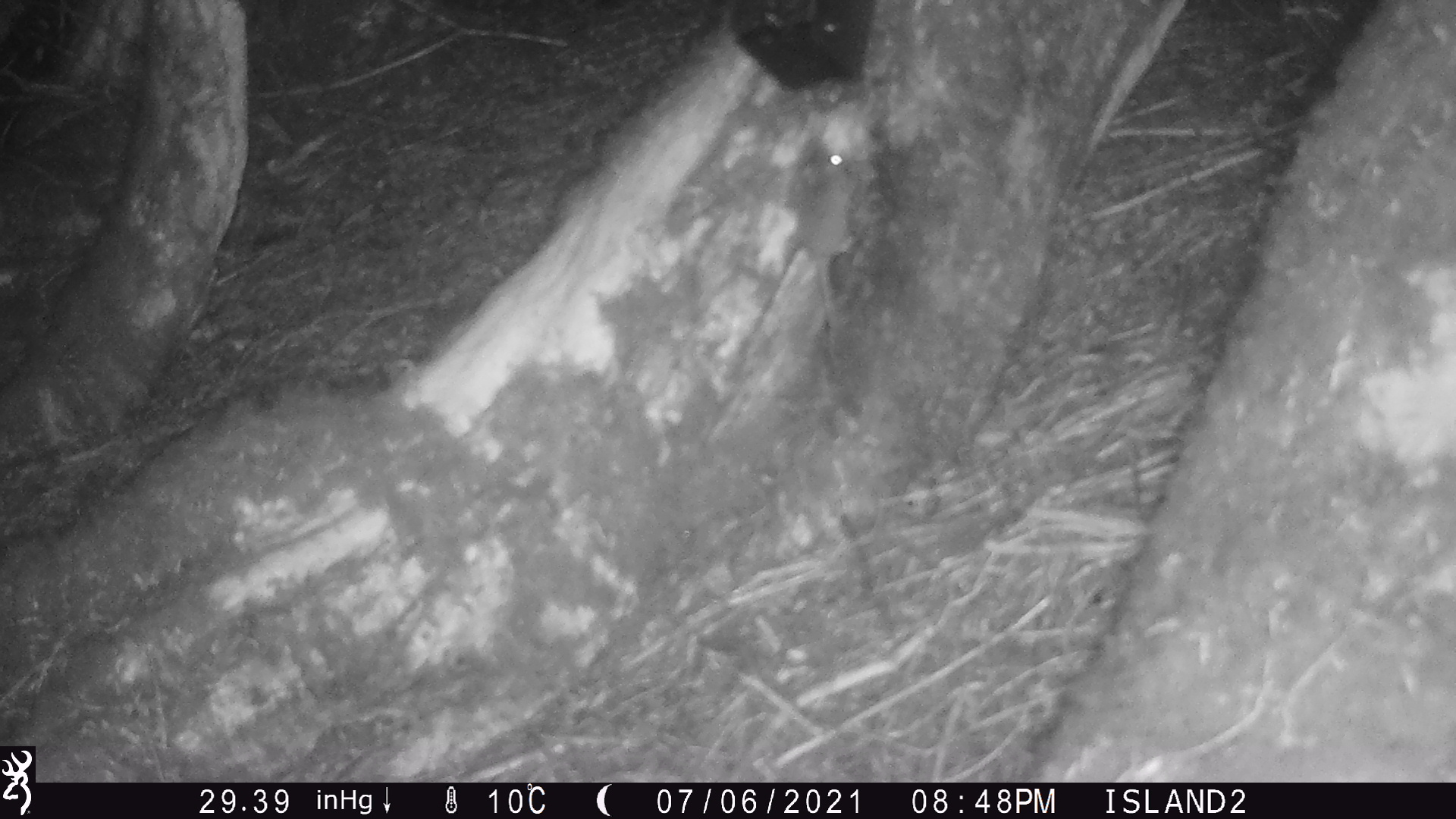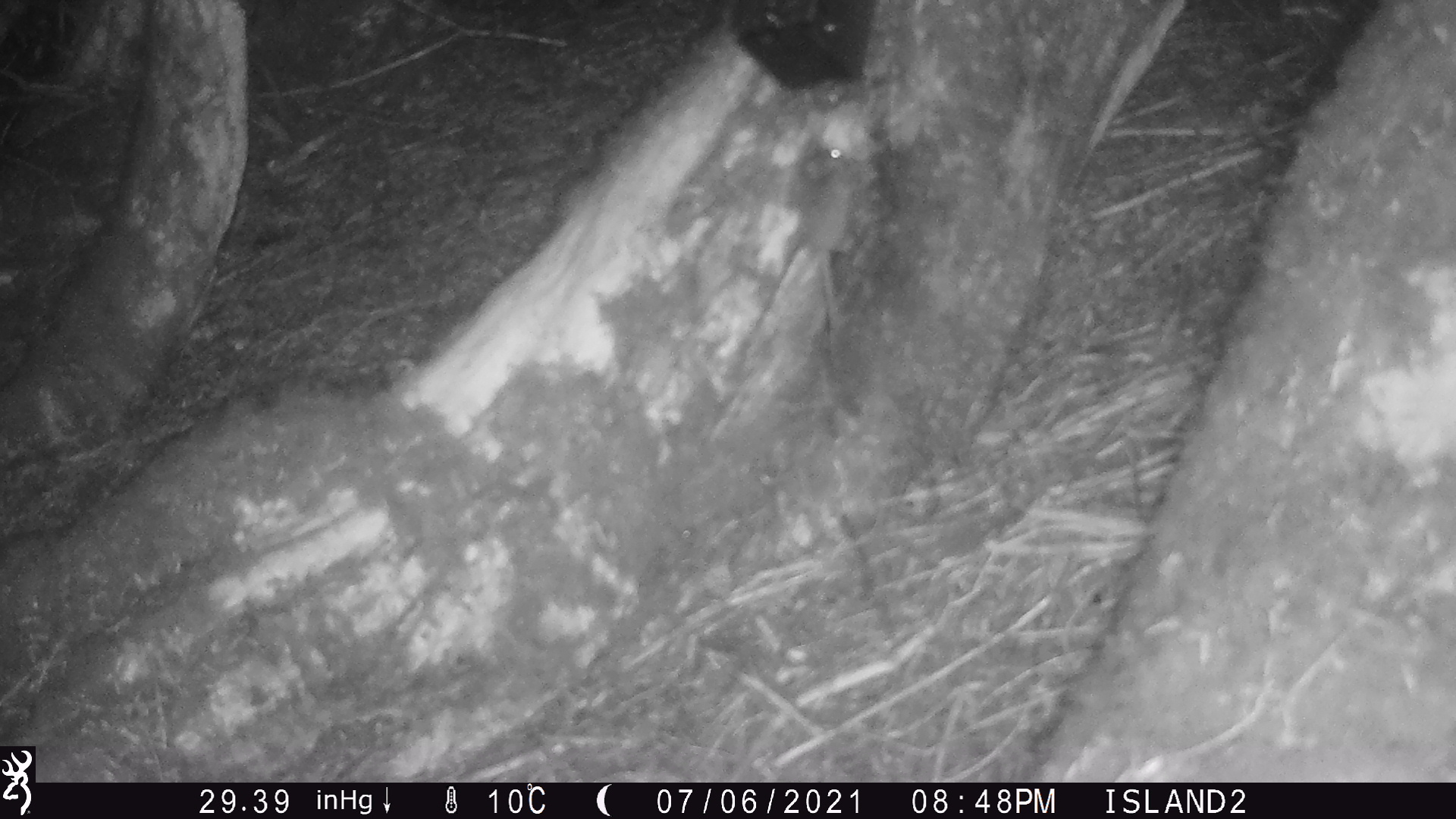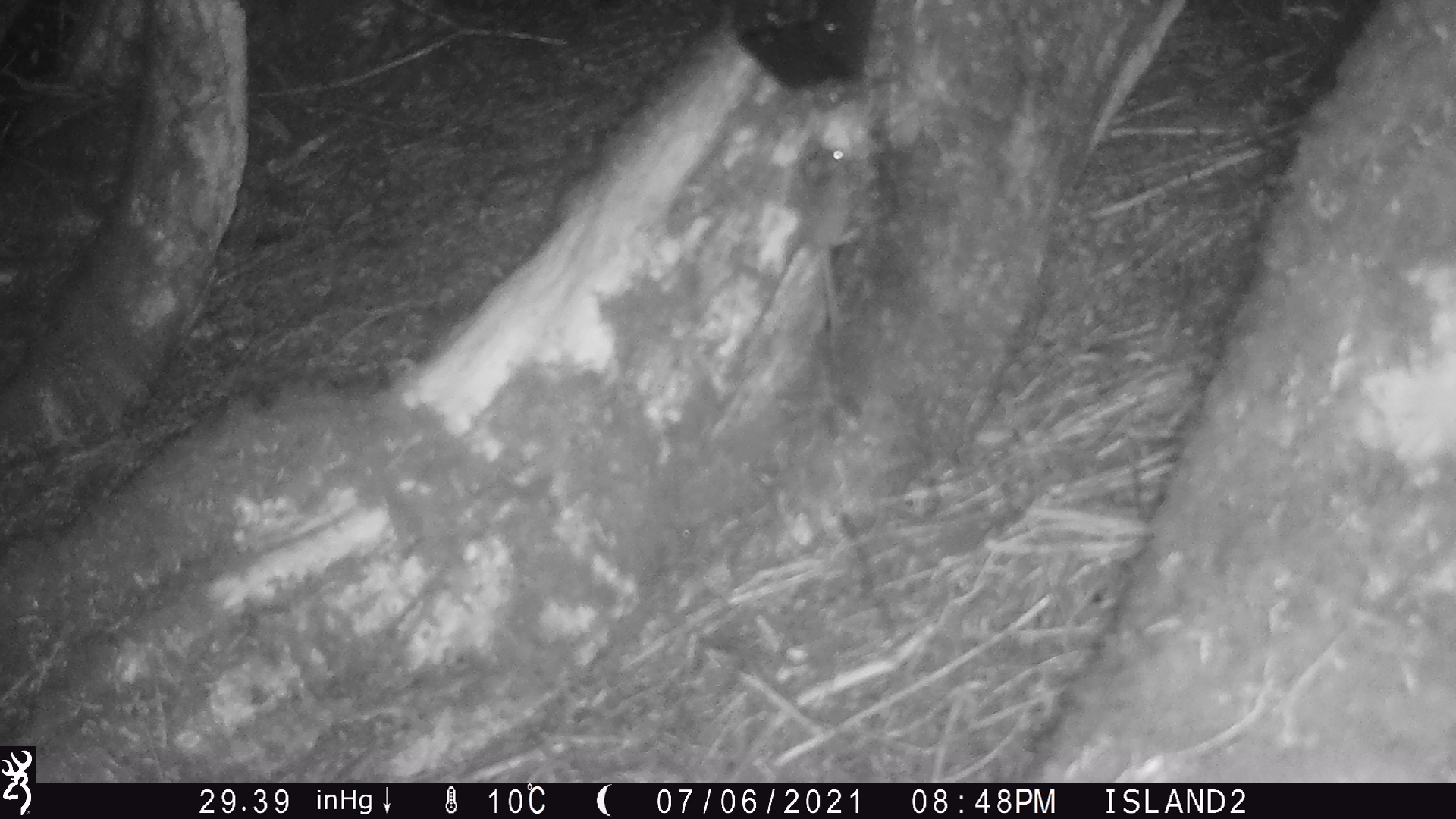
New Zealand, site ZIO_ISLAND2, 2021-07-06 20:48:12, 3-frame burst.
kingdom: Animalia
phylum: Chordata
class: Mammalia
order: Rodentia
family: Muridae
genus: Rattus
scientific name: Rattus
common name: rat